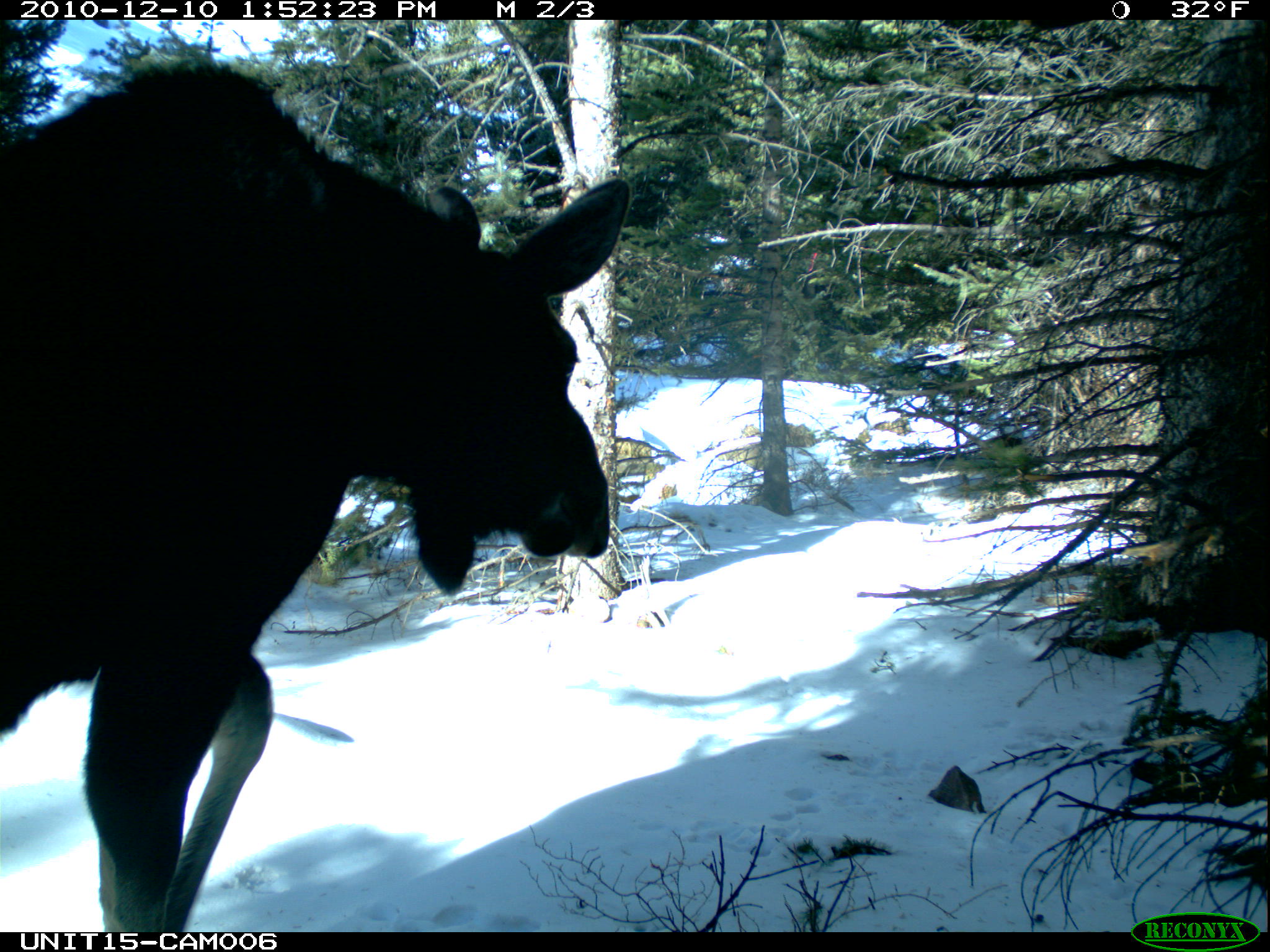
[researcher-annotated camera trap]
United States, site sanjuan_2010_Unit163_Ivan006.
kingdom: Animalia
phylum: Chordata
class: Mammalia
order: Artiodactyla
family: Cervidae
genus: Alces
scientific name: Alces alces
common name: moose